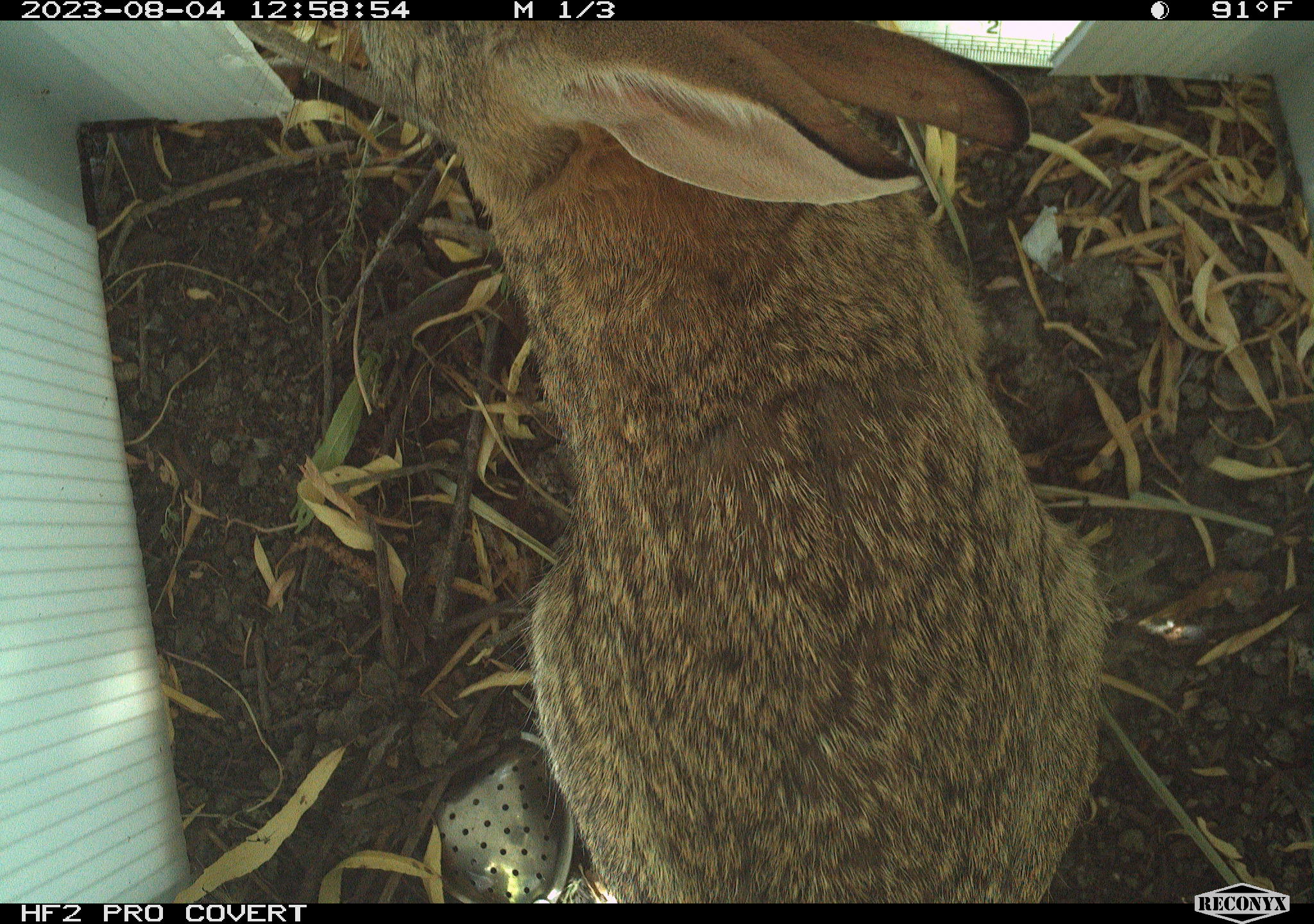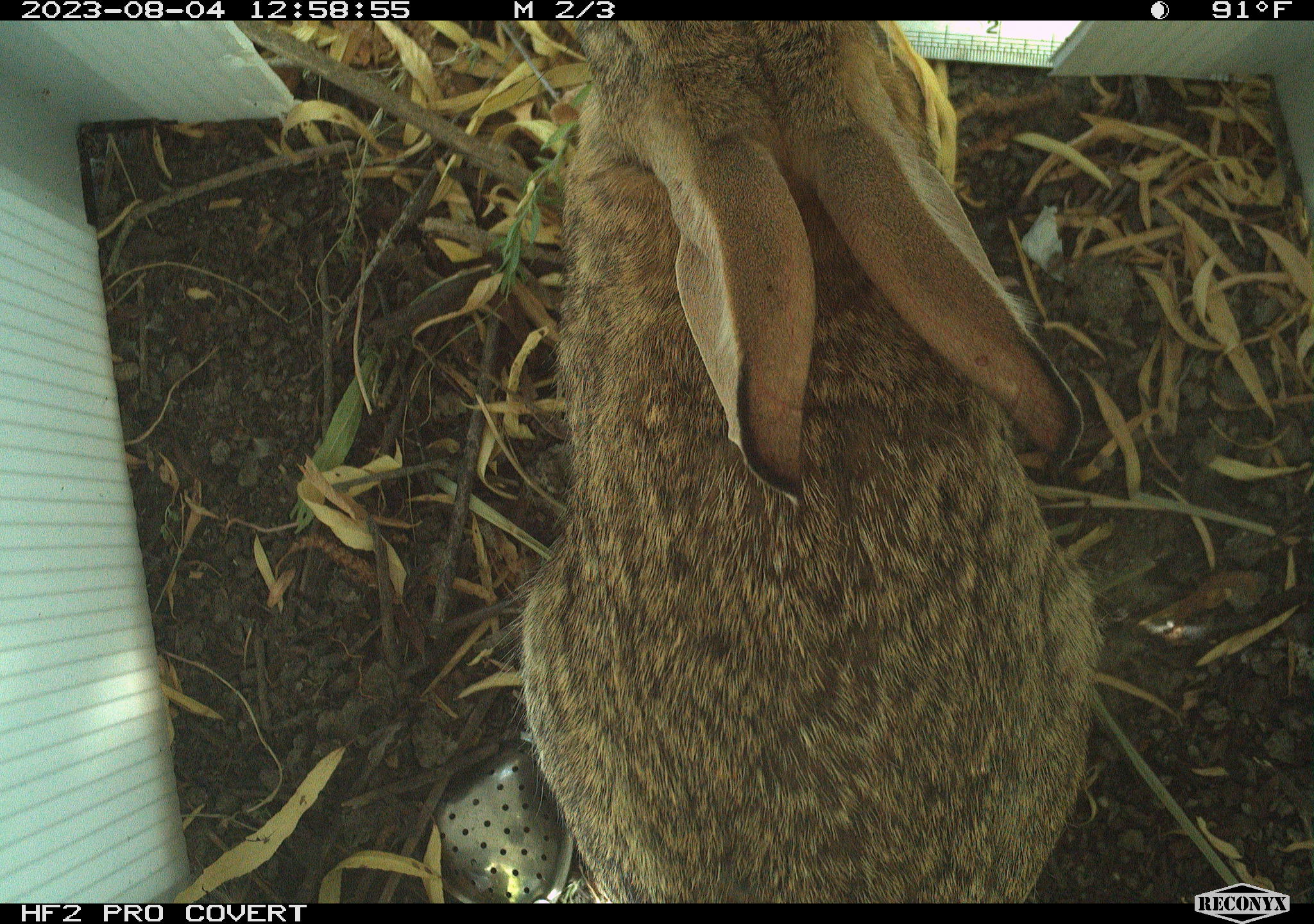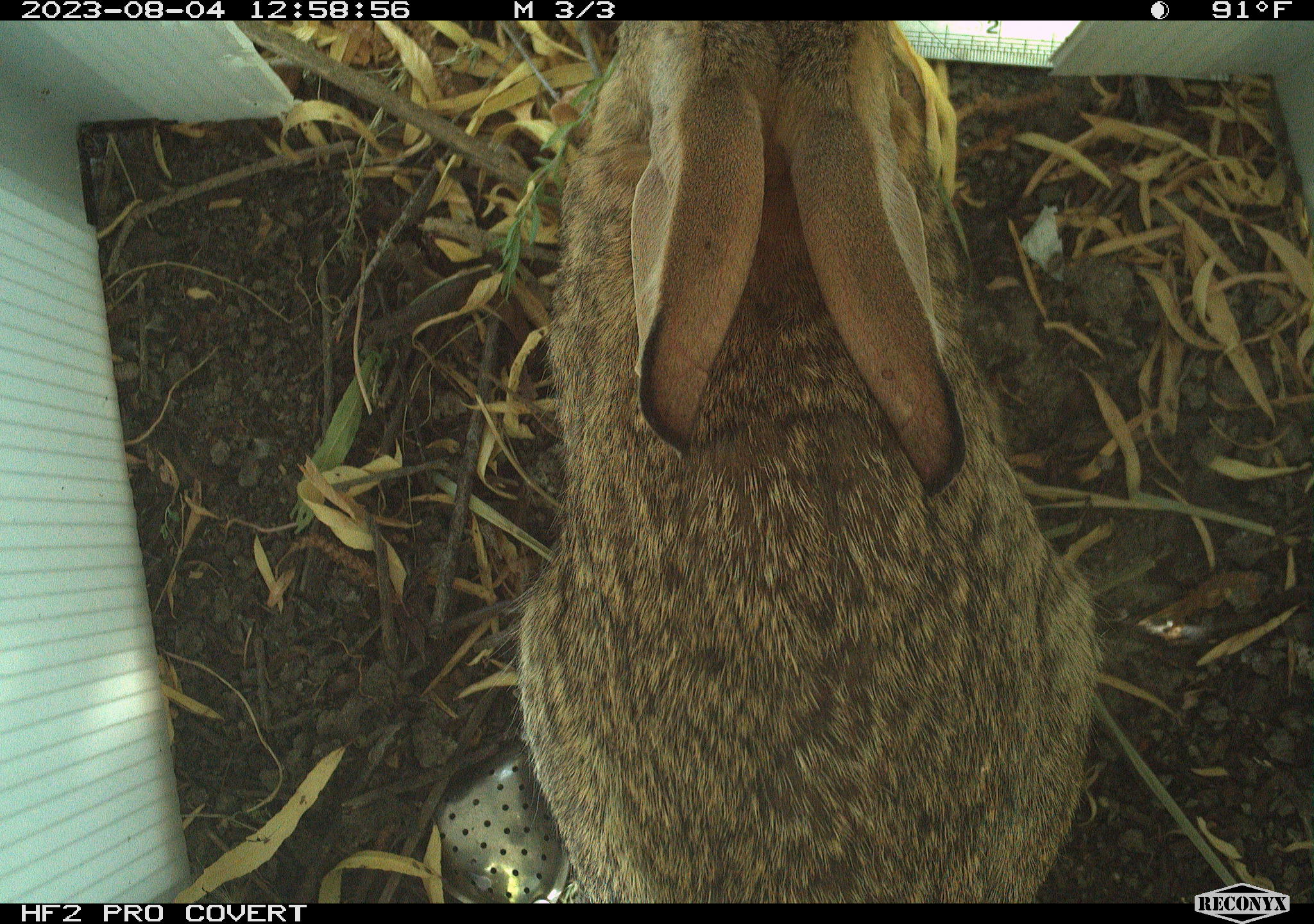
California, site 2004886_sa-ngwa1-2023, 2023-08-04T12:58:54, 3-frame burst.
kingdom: Animalia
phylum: Chordata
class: Mammalia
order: Lagomorpha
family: Leporidae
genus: Sylvilagus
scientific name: Sylvilagus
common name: cottontail rabbits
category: sylvilagus species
Sylvilagus species (cottontail rabbits) (Sylvilagus).